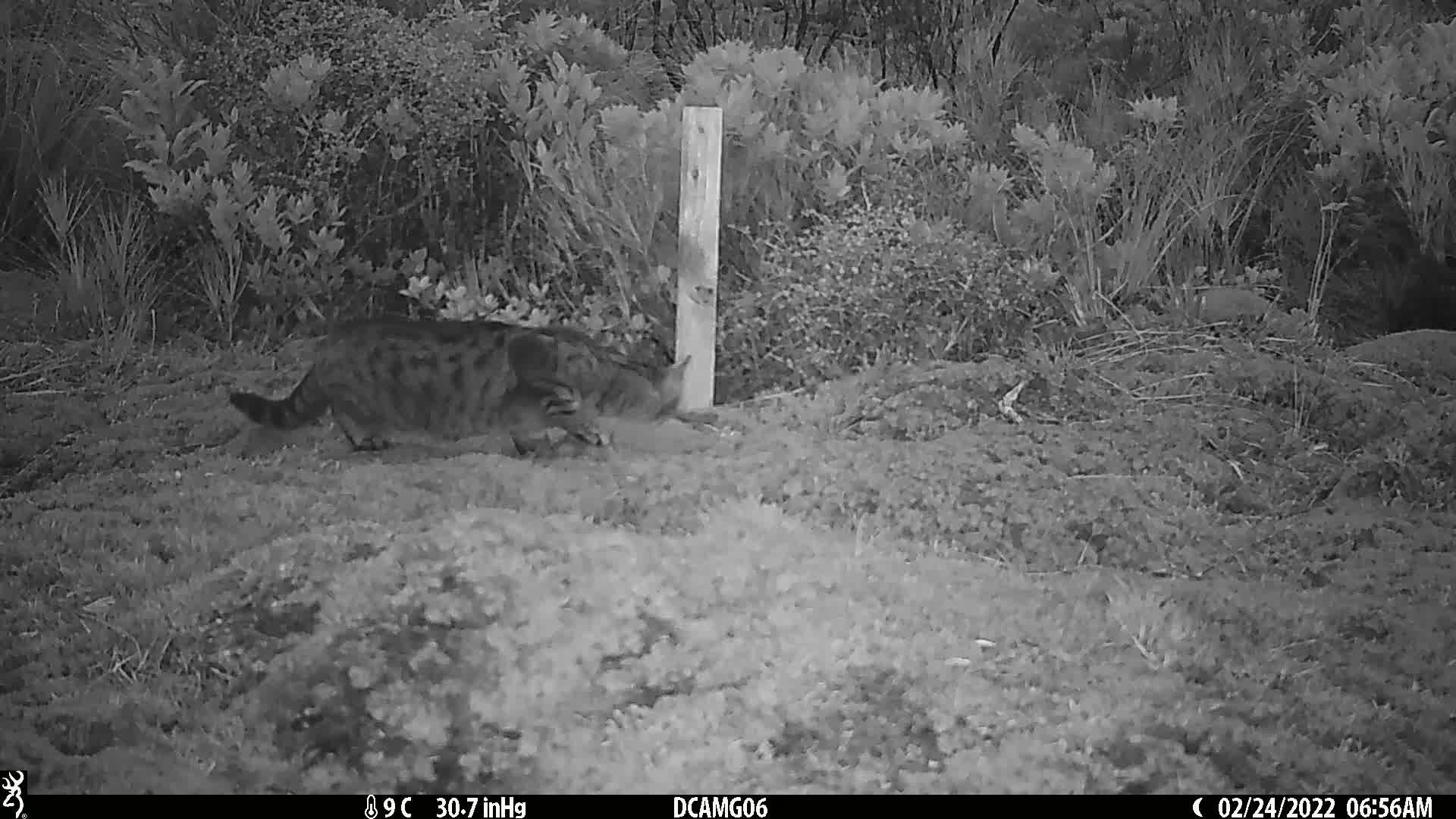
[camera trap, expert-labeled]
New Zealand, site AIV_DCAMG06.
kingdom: Animalia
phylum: Chordata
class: Mammalia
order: Carnivora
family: Felidae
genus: Felis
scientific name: Felis catus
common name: domestic cat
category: cat